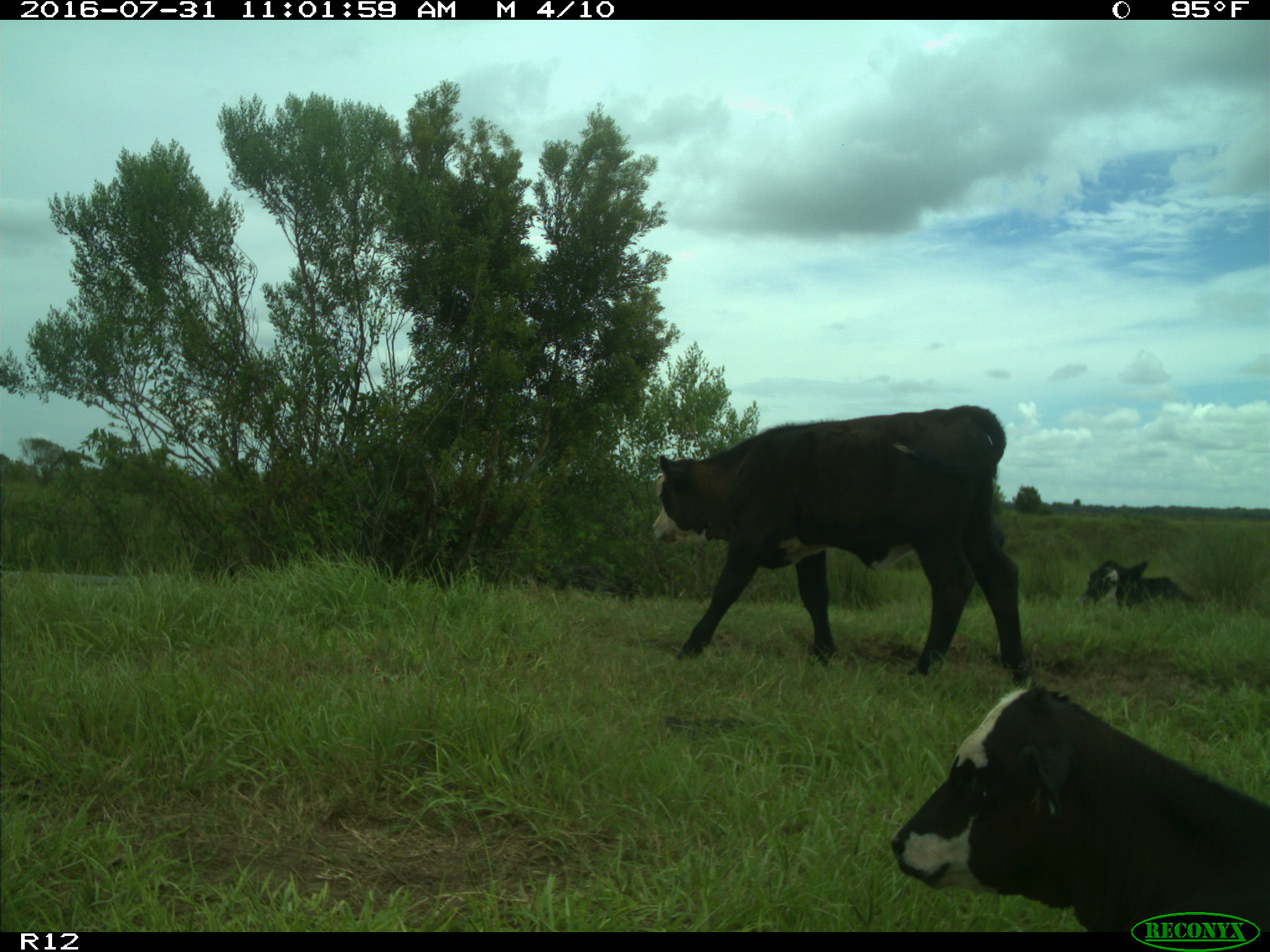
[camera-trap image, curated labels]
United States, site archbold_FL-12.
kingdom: Animalia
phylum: Chordata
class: Mammalia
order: Artiodactyla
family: Bovidae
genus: Bos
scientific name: Bos taurus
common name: domestic cow